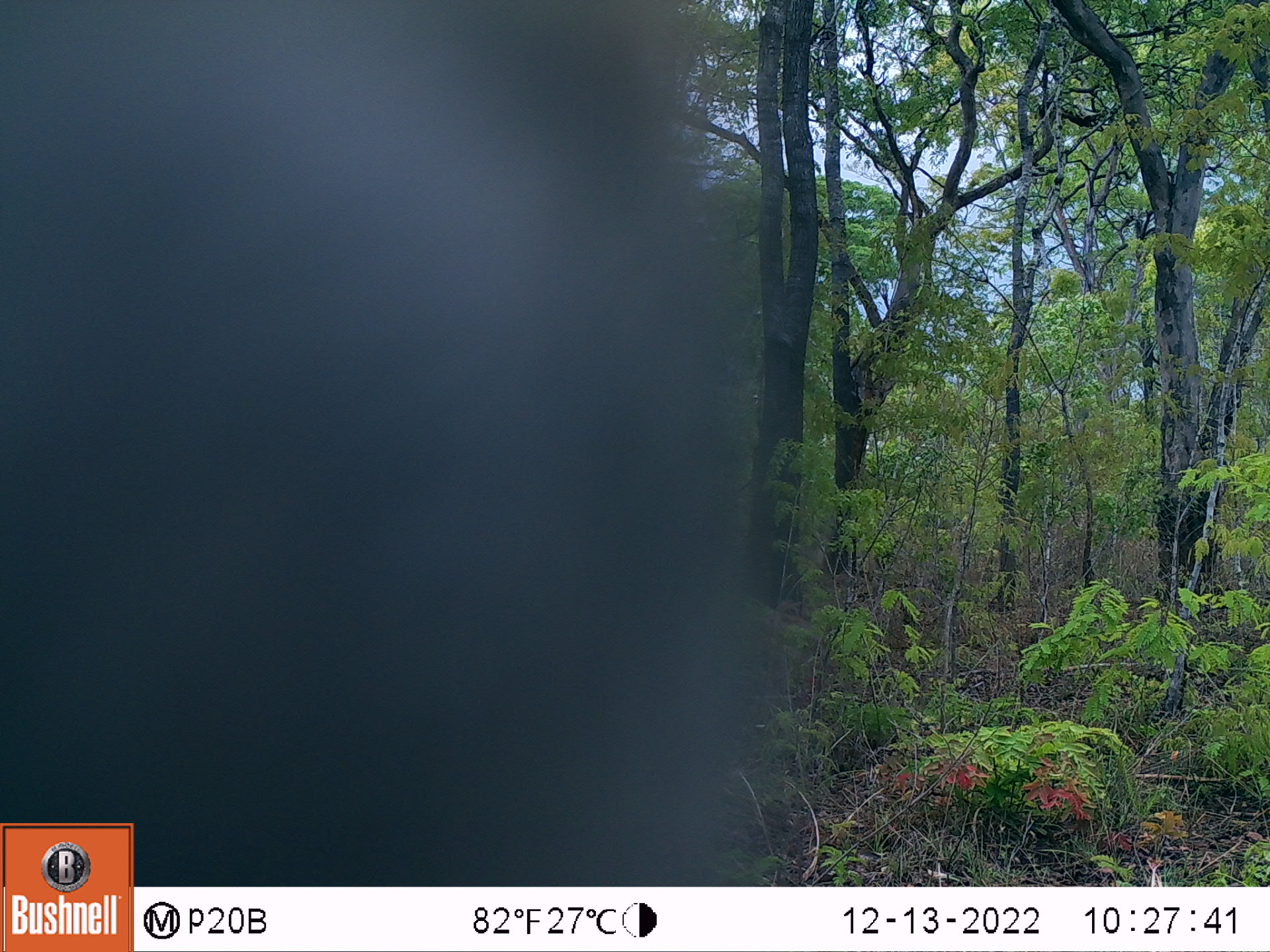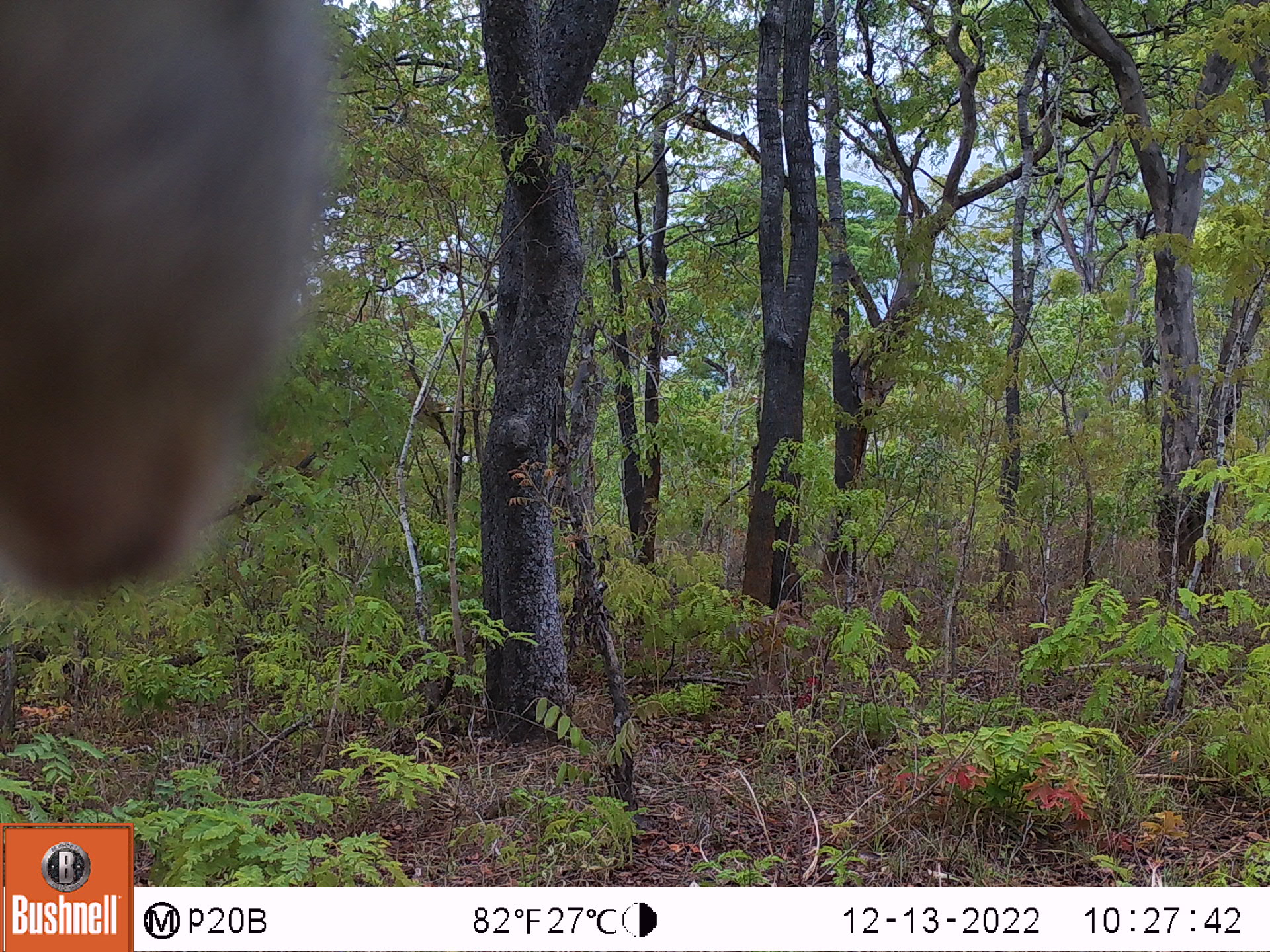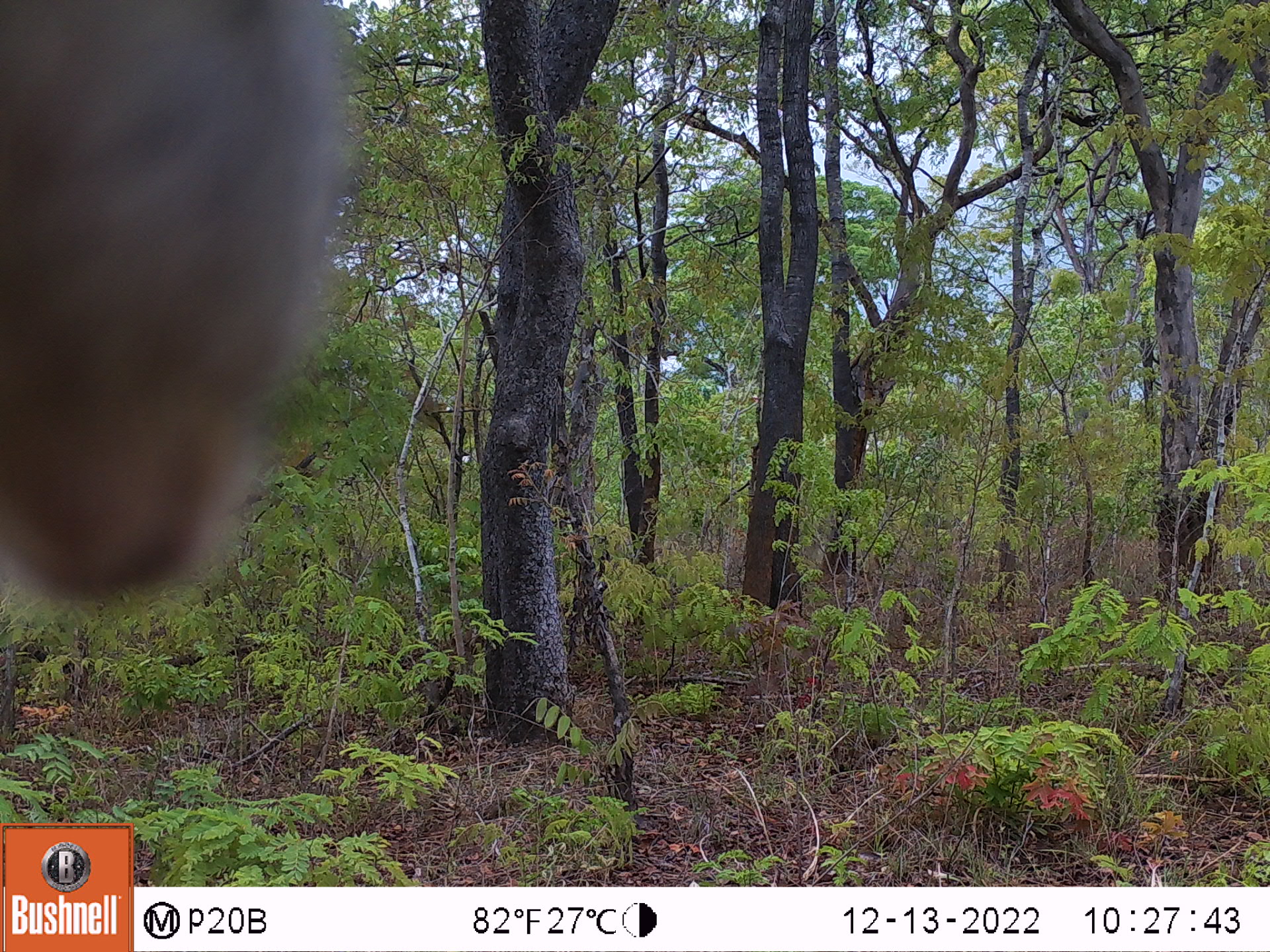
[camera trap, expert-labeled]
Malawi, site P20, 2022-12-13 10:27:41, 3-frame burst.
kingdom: Animalia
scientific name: Animalia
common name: other animal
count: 1